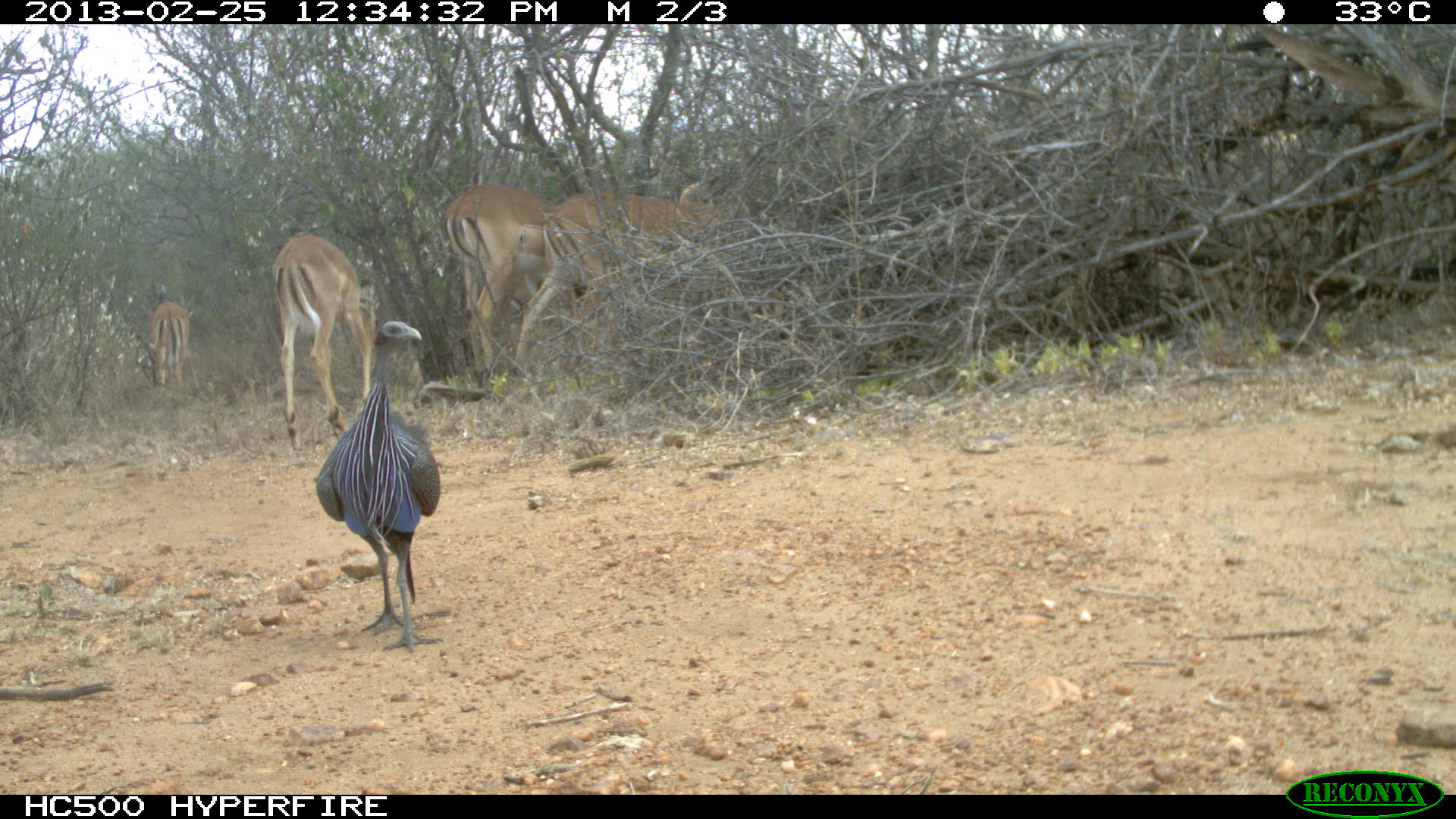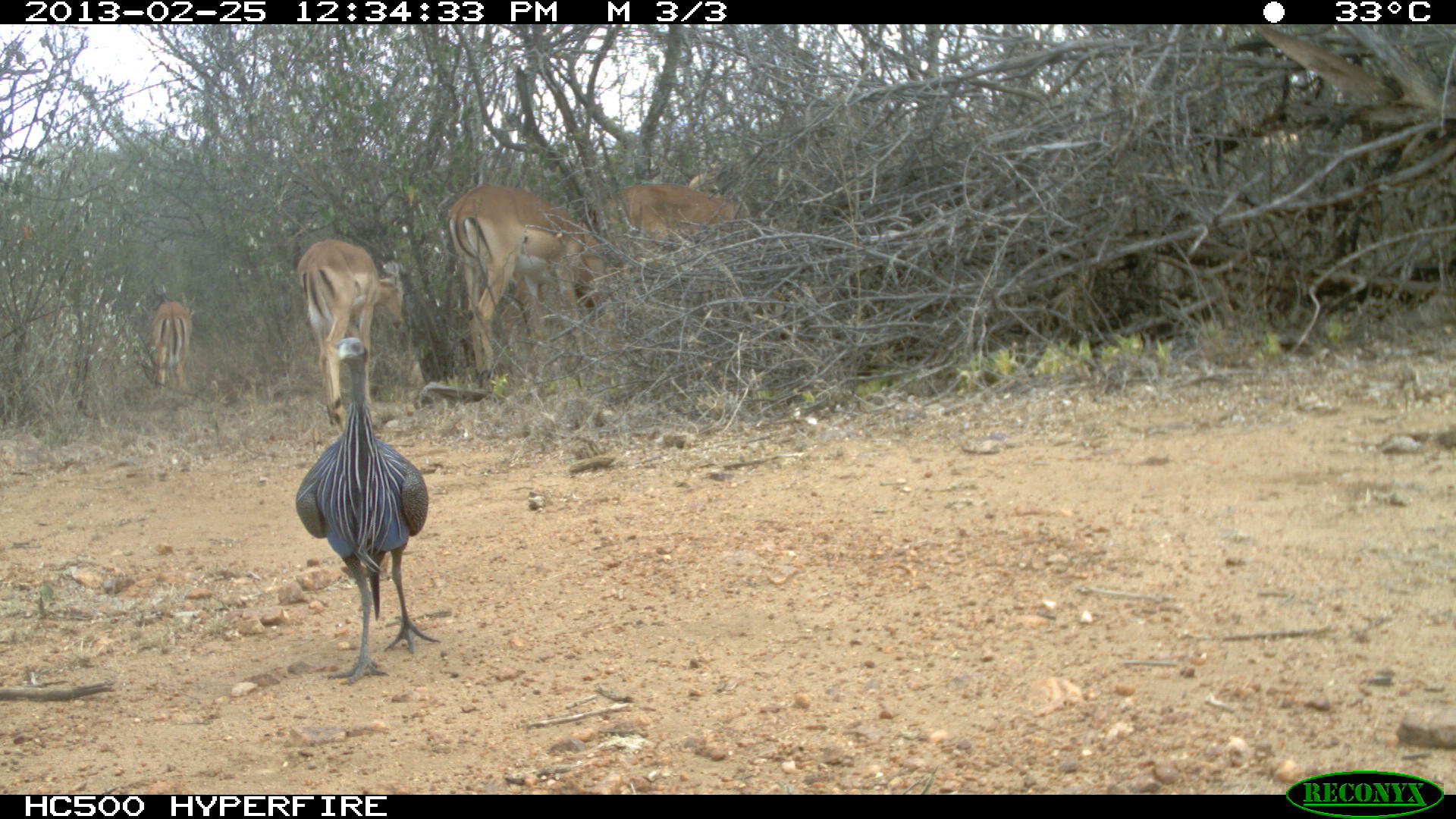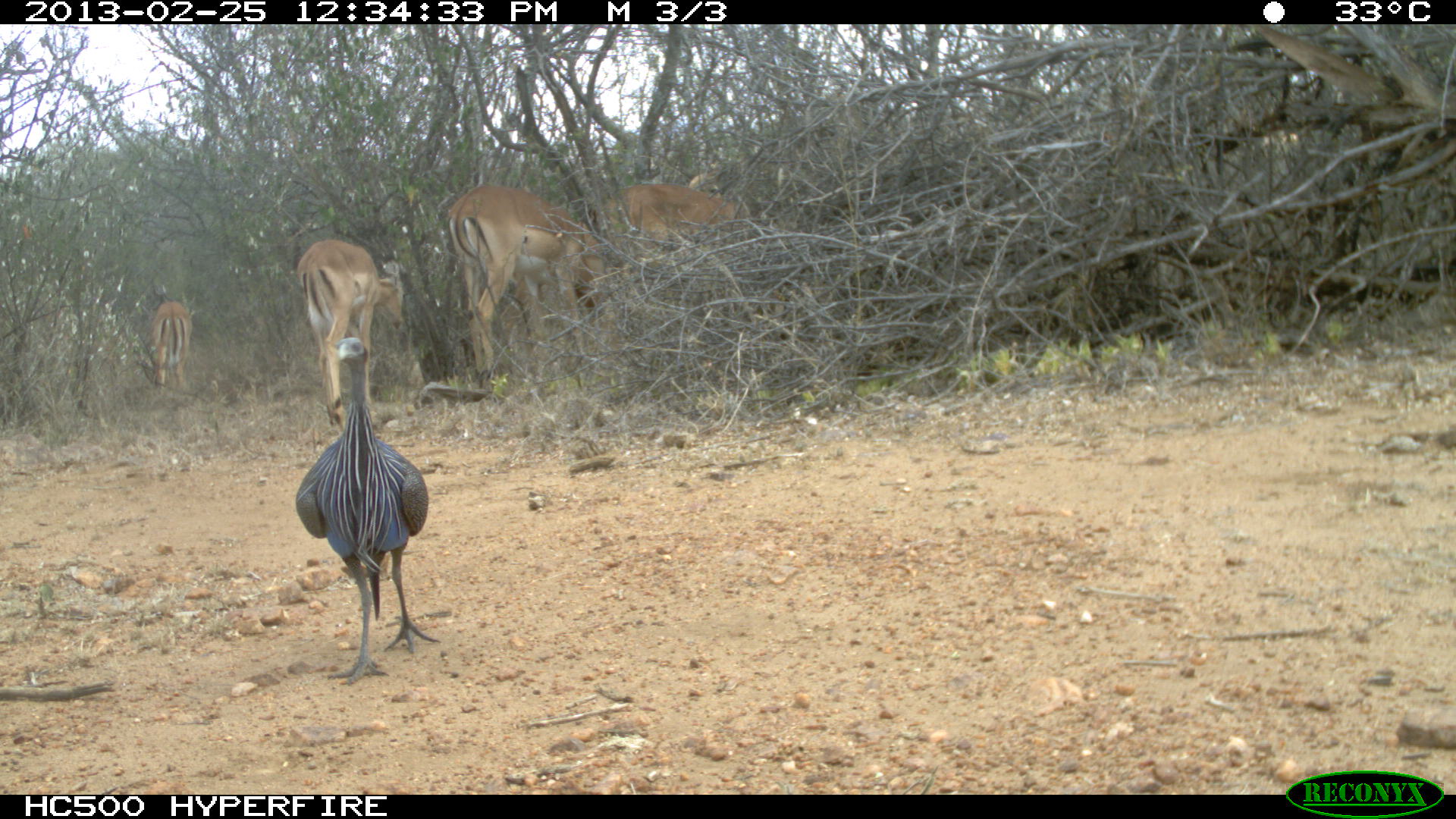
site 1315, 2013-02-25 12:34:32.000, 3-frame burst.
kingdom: Animalia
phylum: Chordata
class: Mammalia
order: Artiodactyla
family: Bovidae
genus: Aepyceros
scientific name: Aepyceros melampus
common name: impala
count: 4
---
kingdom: Animalia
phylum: Chordata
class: Aves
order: Galliformes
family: Numididae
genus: Acryllium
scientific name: Acryllium vulturinum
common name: vulturine guineafowl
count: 3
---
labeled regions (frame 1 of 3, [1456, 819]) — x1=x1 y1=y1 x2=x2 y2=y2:
aepyceros melampus: x1=447 y1=176 x2=711 y2=396; x1=511 y1=178 x2=727 y2=387; x1=311 y1=318 x2=440 y2=652; x1=266 y1=230 x2=377 y2=450; x1=141 y1=300 x2=192 y2=390